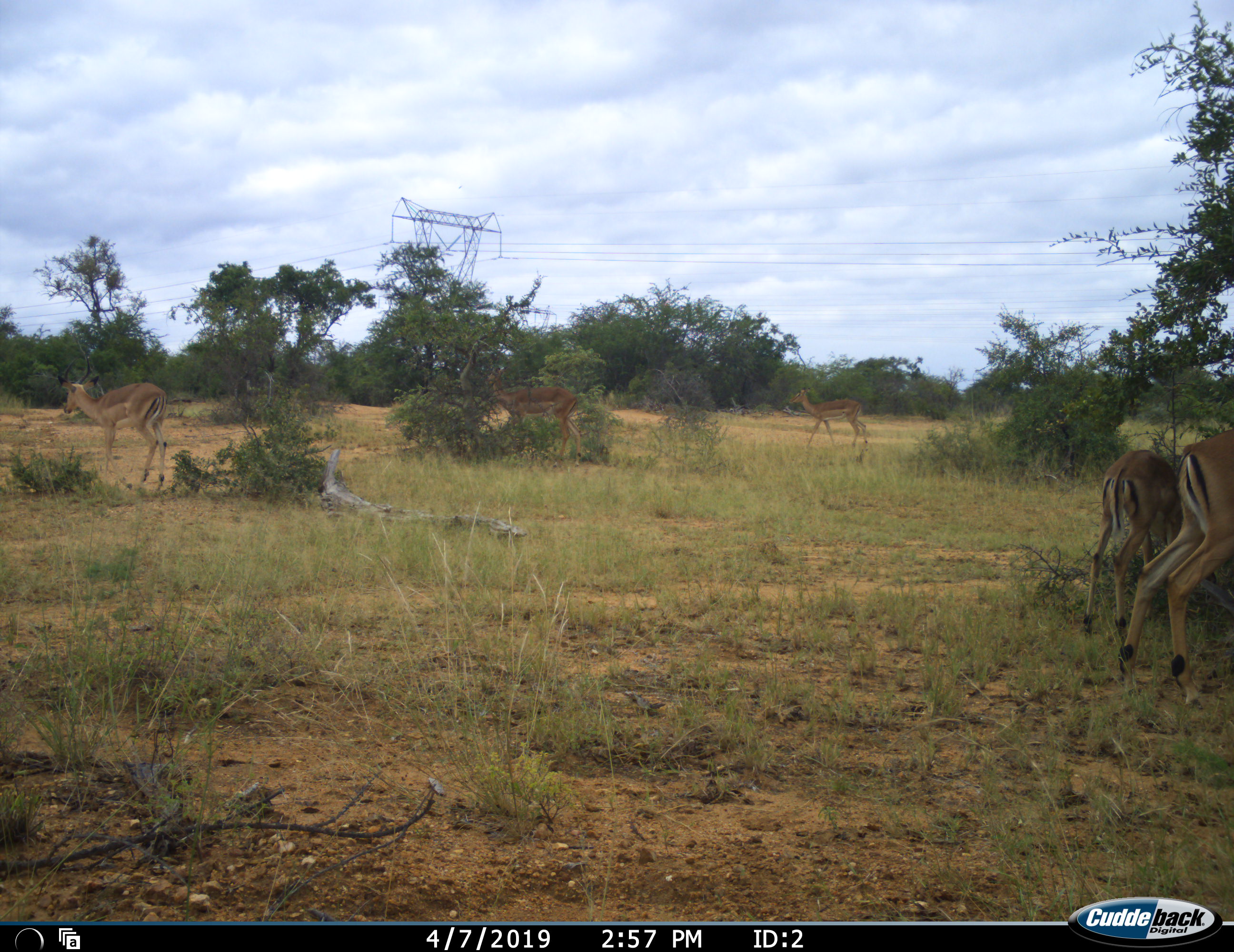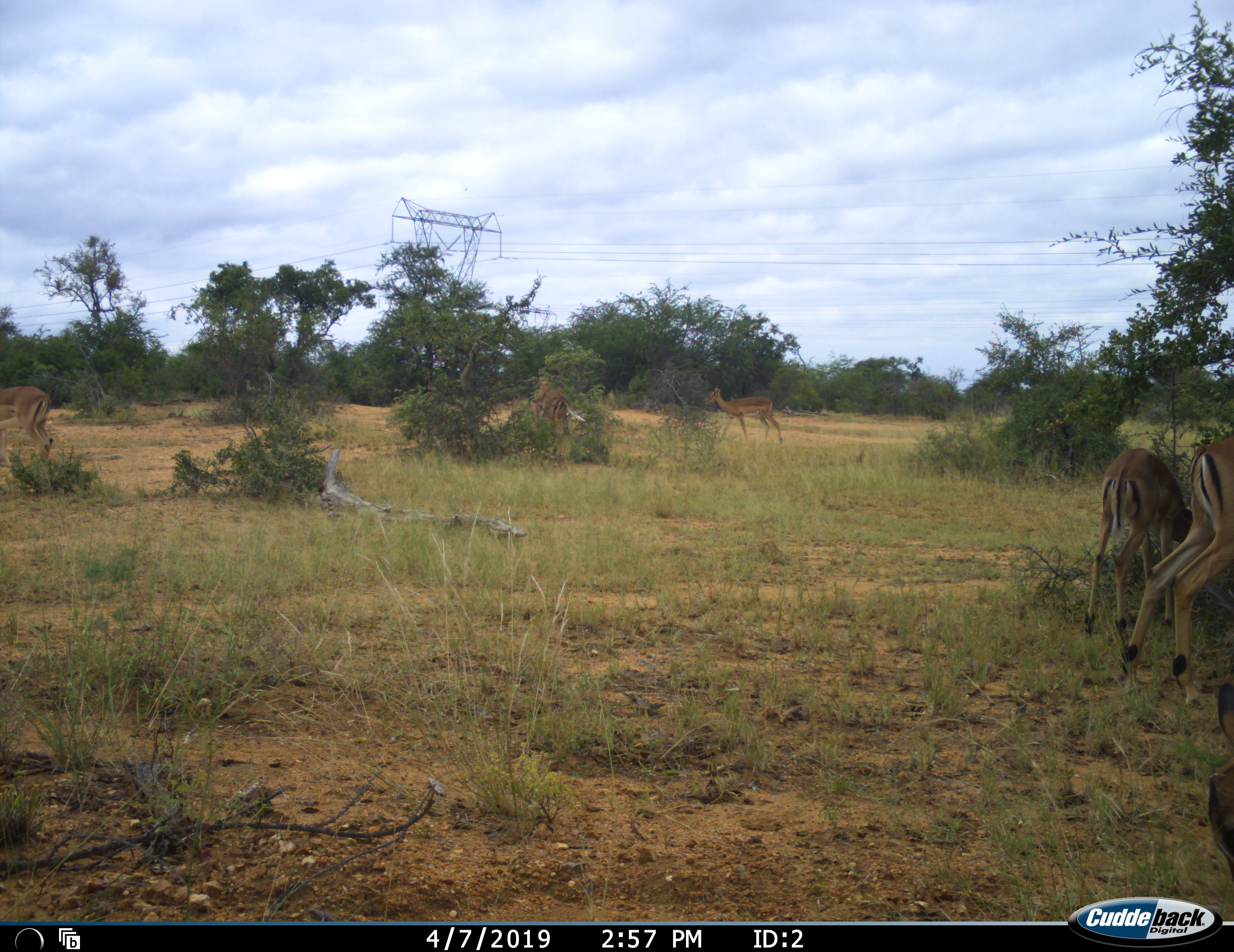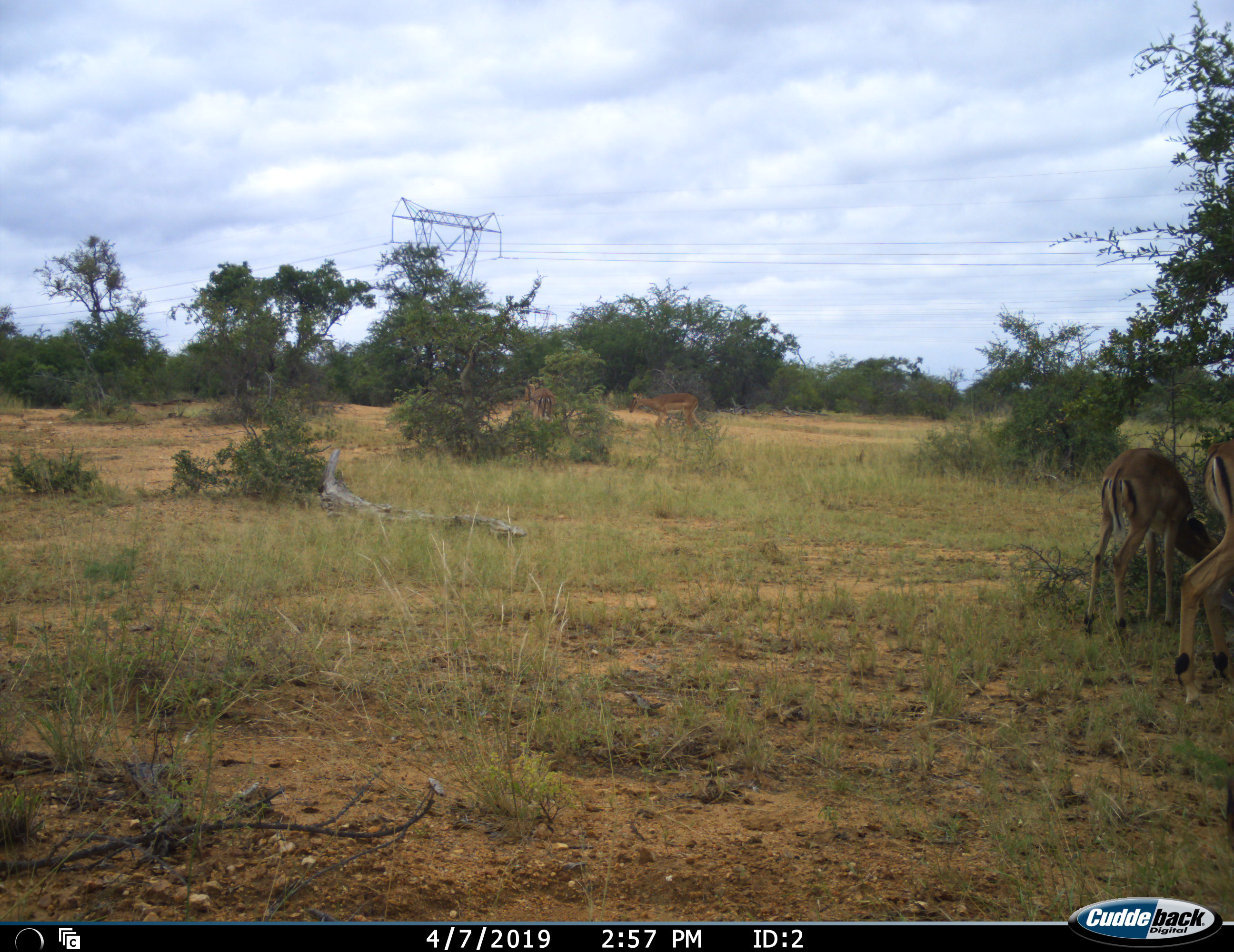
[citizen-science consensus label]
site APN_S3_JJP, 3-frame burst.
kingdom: Animalia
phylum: Chordata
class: Mammalia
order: Artiodactyla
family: Bovidae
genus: Aepyceros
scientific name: Aepyceros melampus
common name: impala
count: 5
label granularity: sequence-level